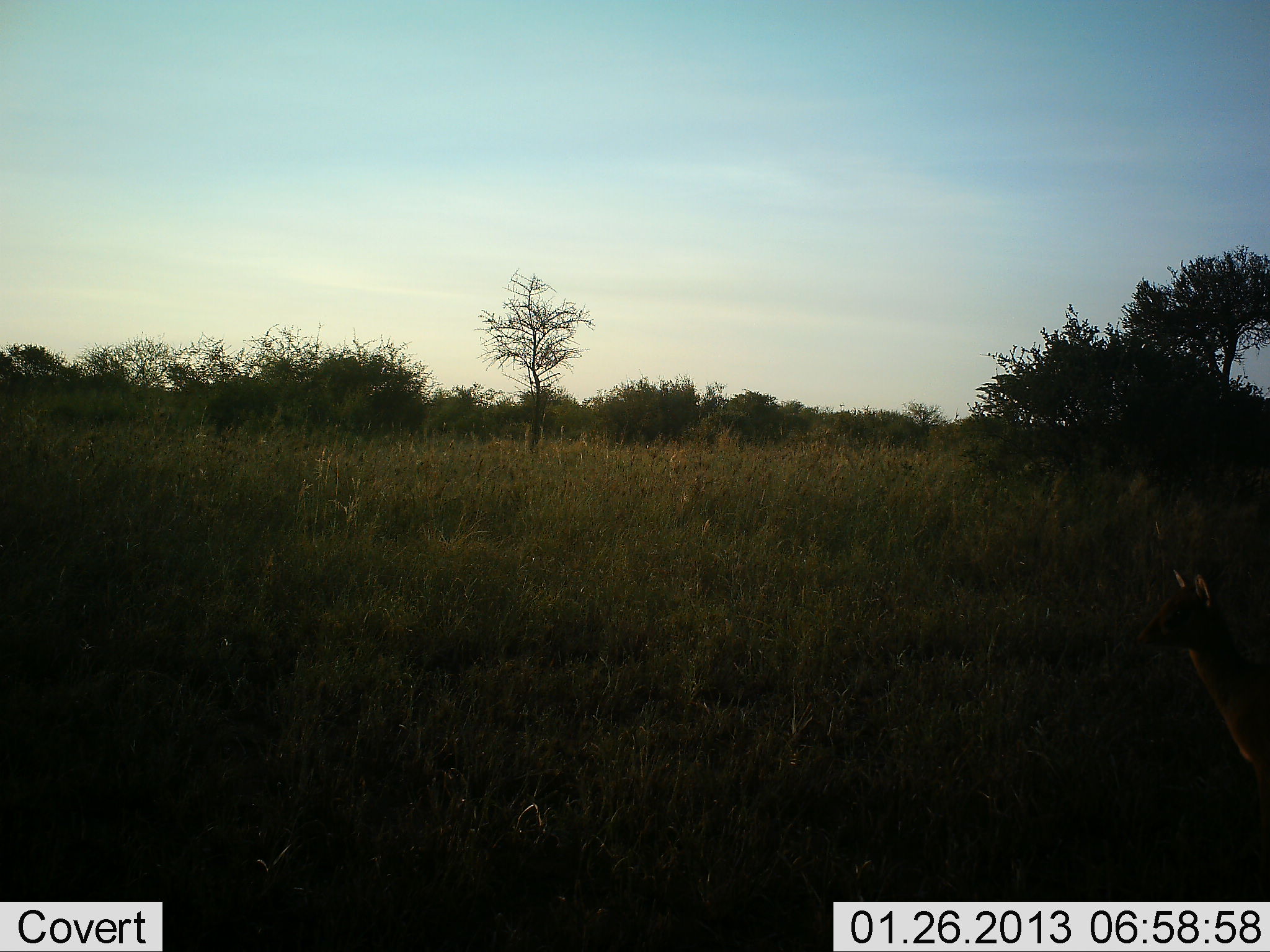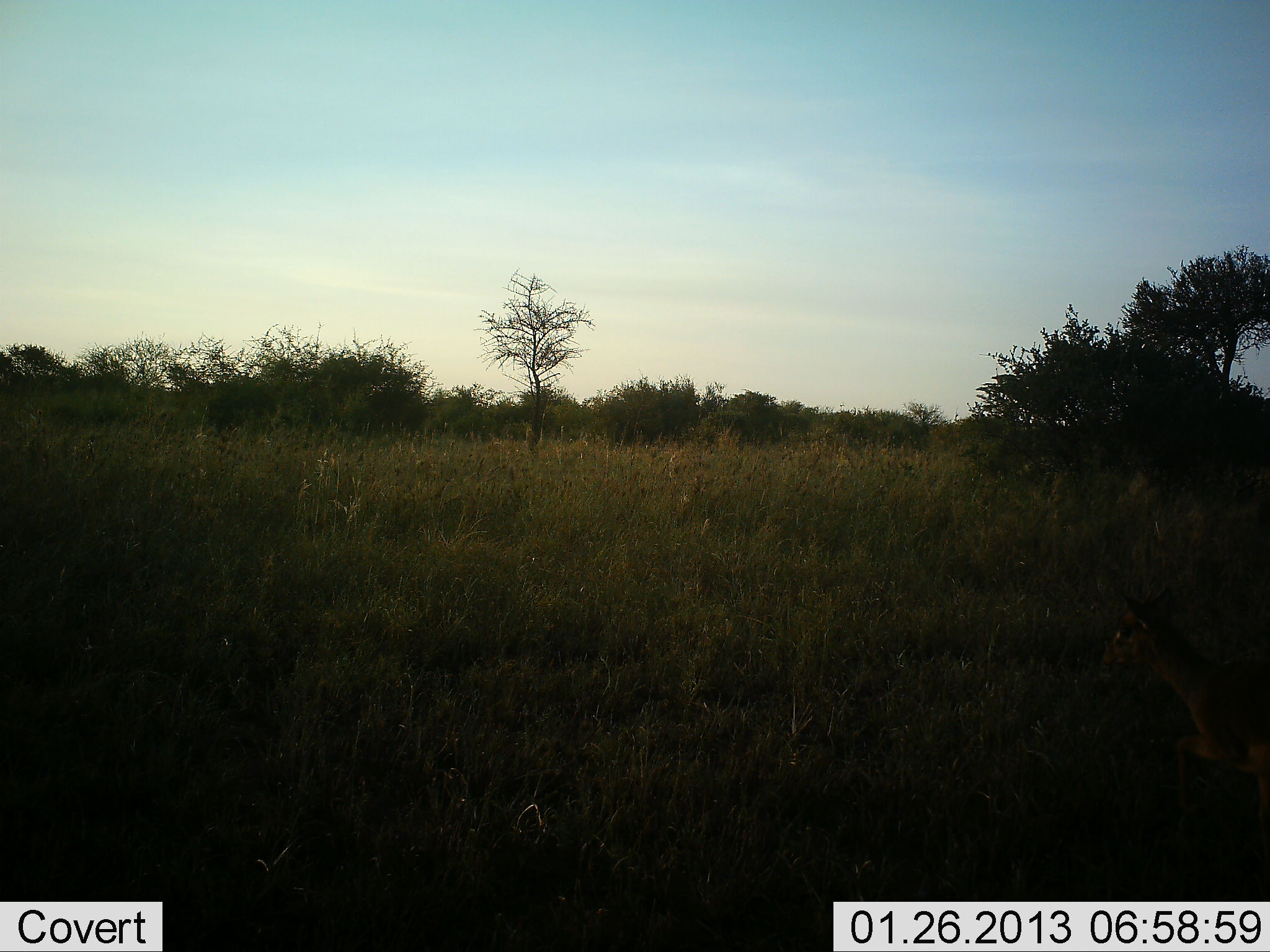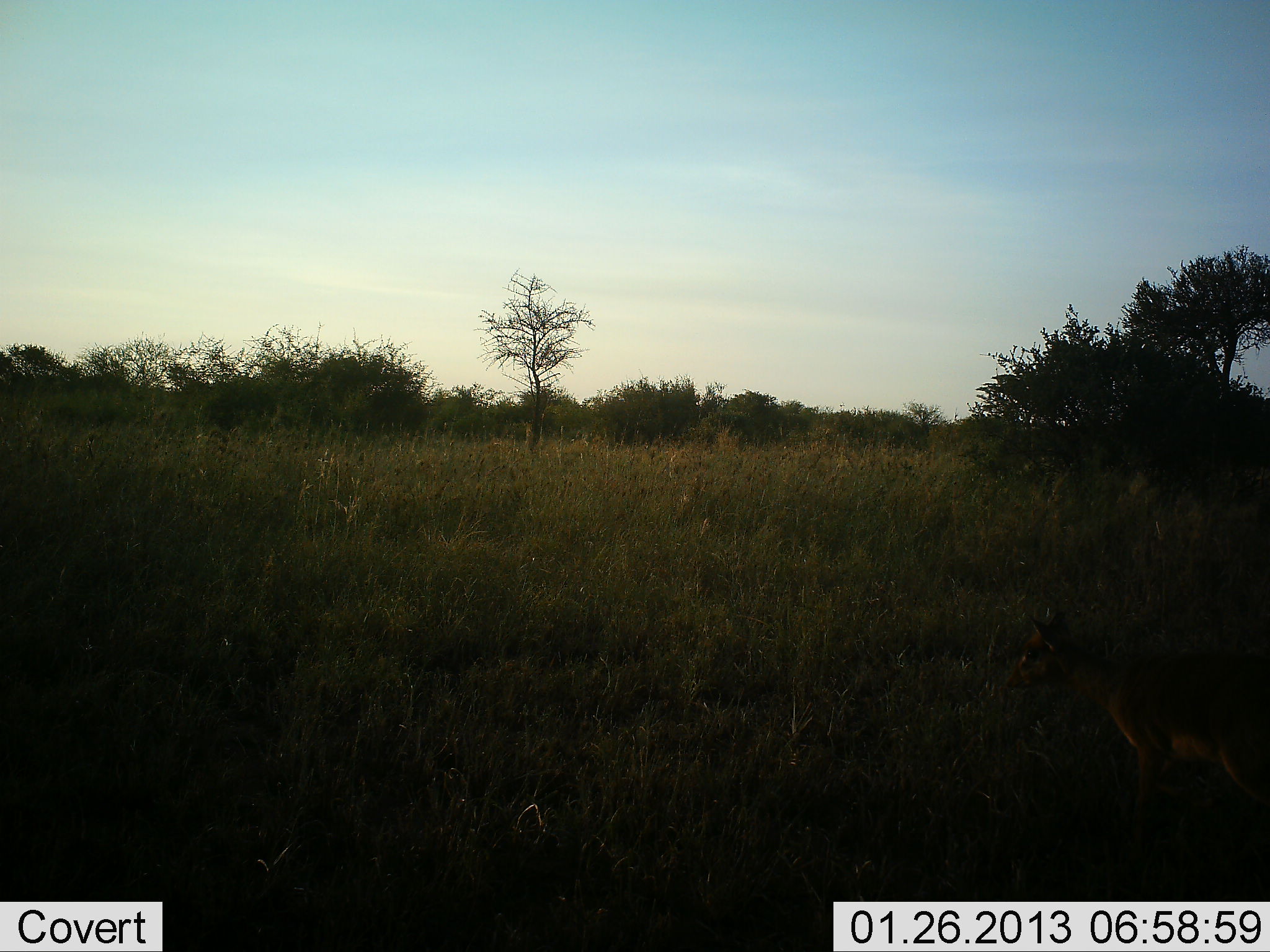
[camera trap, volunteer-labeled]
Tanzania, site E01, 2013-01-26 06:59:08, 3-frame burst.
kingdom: Animalia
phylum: Chordata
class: Mammalia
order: Artiodactyla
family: Bovidae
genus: Madoqua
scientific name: Madoqua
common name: dikdik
Dikdik (Madoqua), count 1. Behavior (volunteer vote fractions): standing 12%, resting 0%, moving 88%, interacting 0%. Young present (vote fraction): 0%. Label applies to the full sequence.